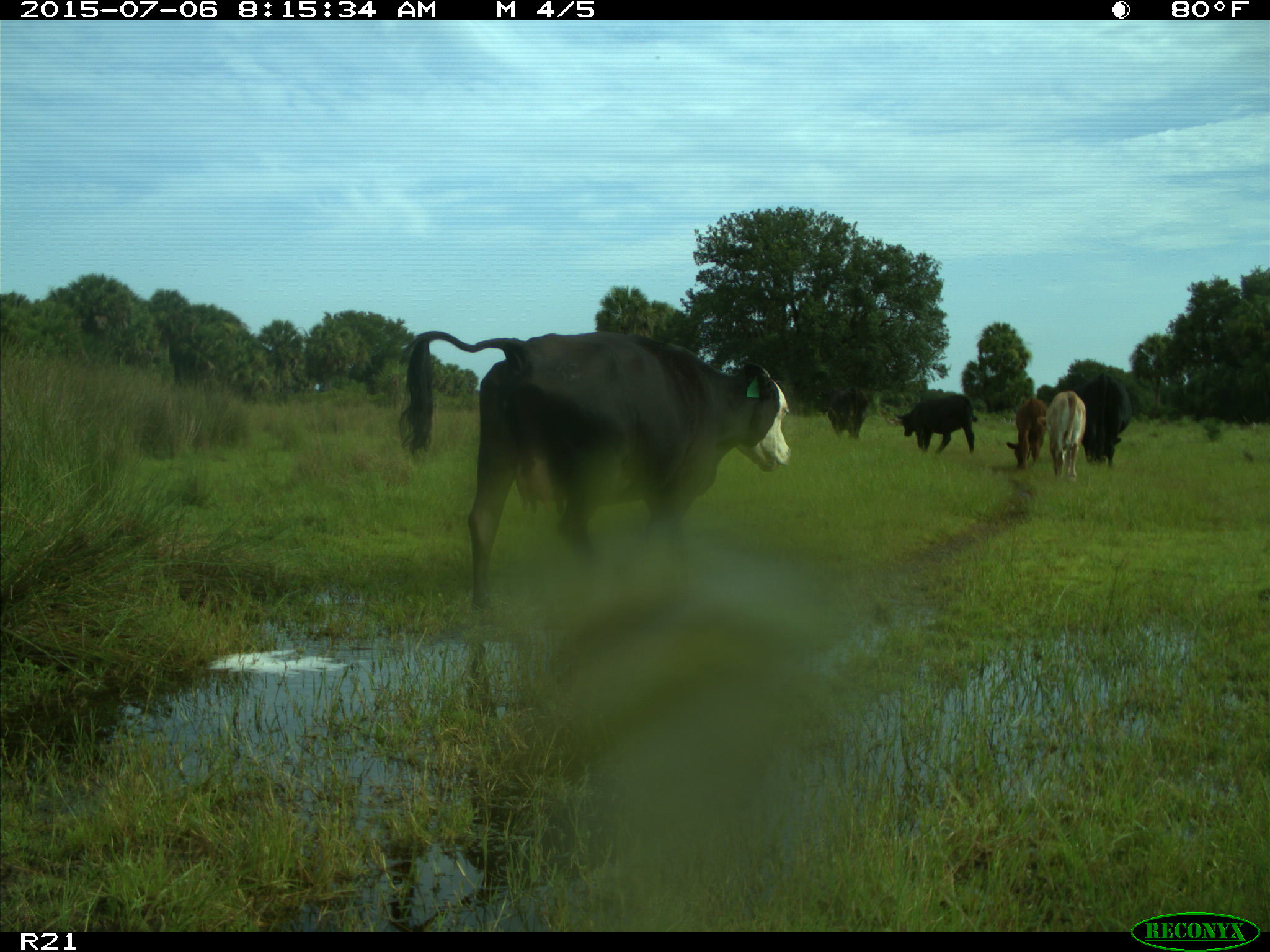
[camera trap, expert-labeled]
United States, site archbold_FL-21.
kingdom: Animalia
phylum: Chordata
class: Mammalia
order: Artiodactyla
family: Bovidae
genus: Bos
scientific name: Bos taurus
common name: domestic cow